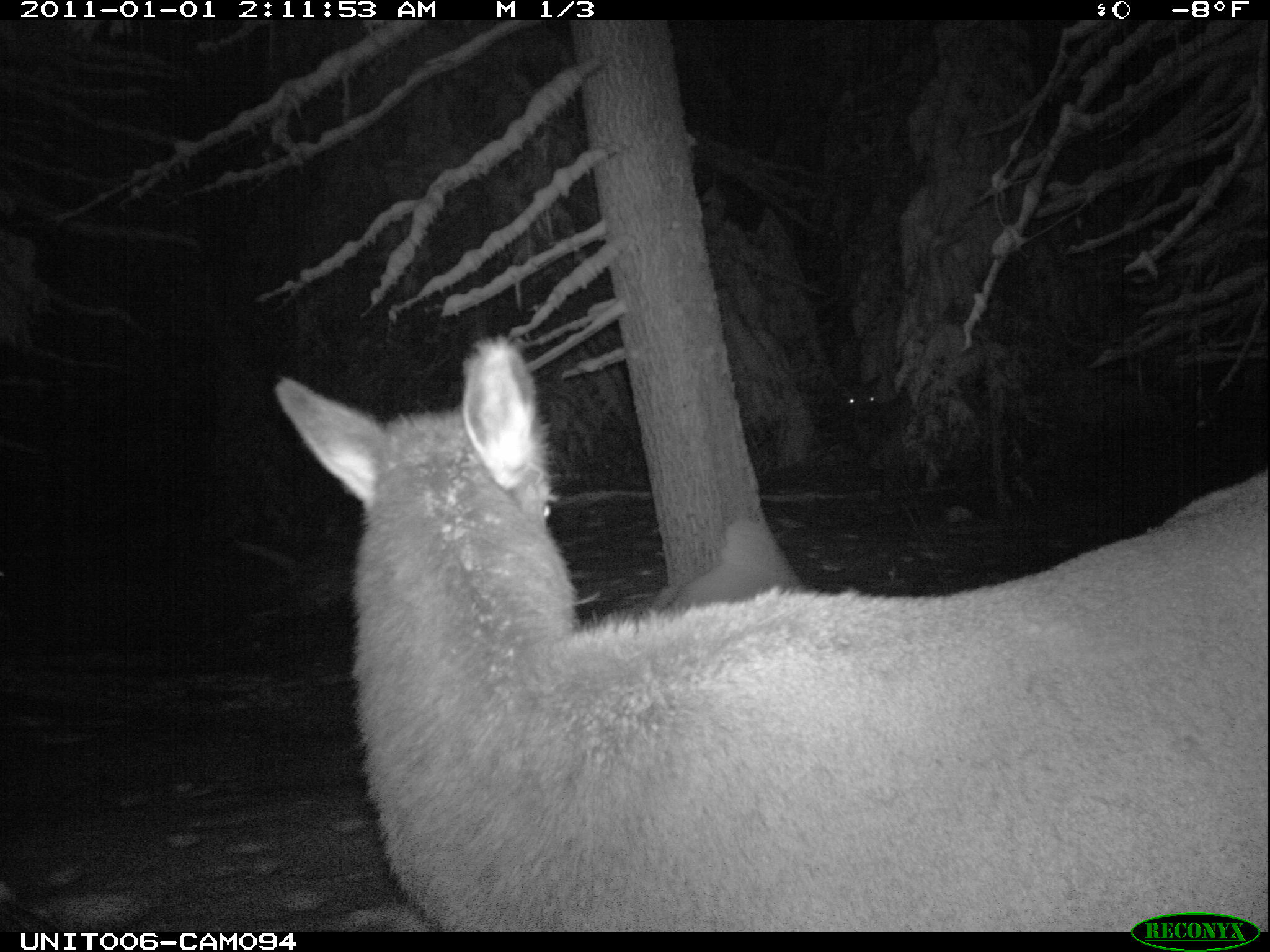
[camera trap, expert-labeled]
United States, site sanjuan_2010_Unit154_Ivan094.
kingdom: Animalia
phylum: Chordata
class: Mammalia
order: Artiodactyla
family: Cervidae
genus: Cervus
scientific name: Cervus elaphus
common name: red deer